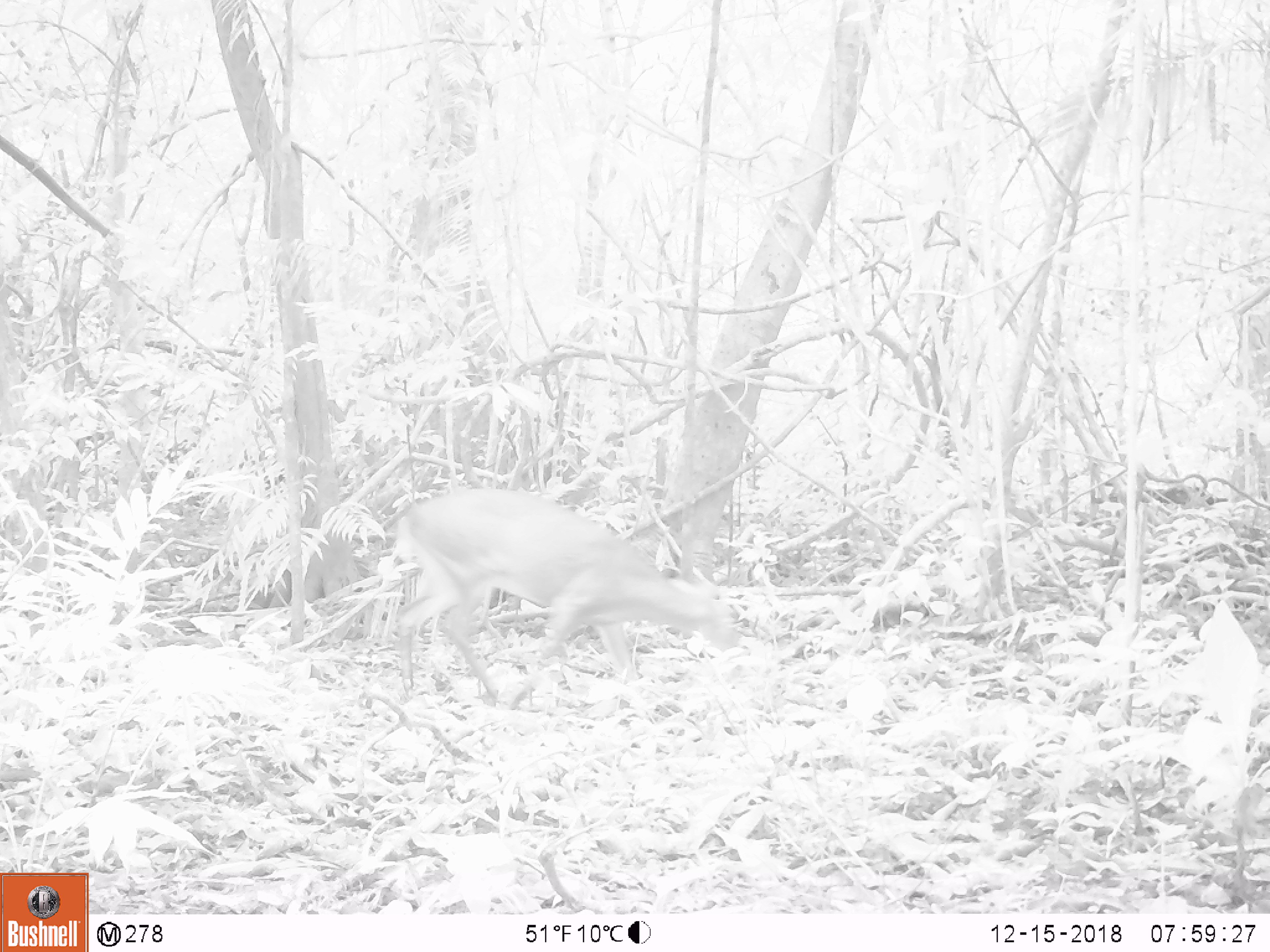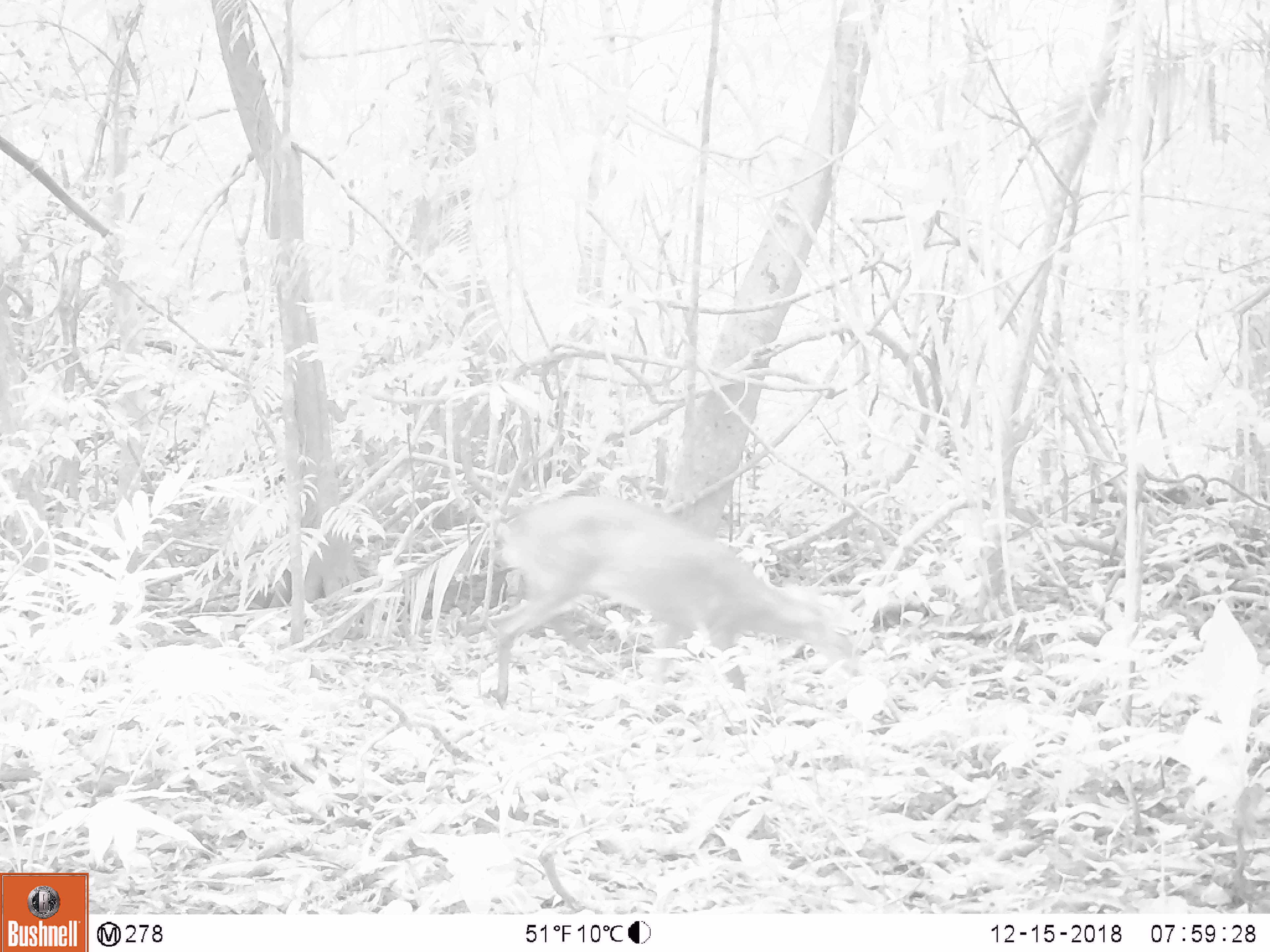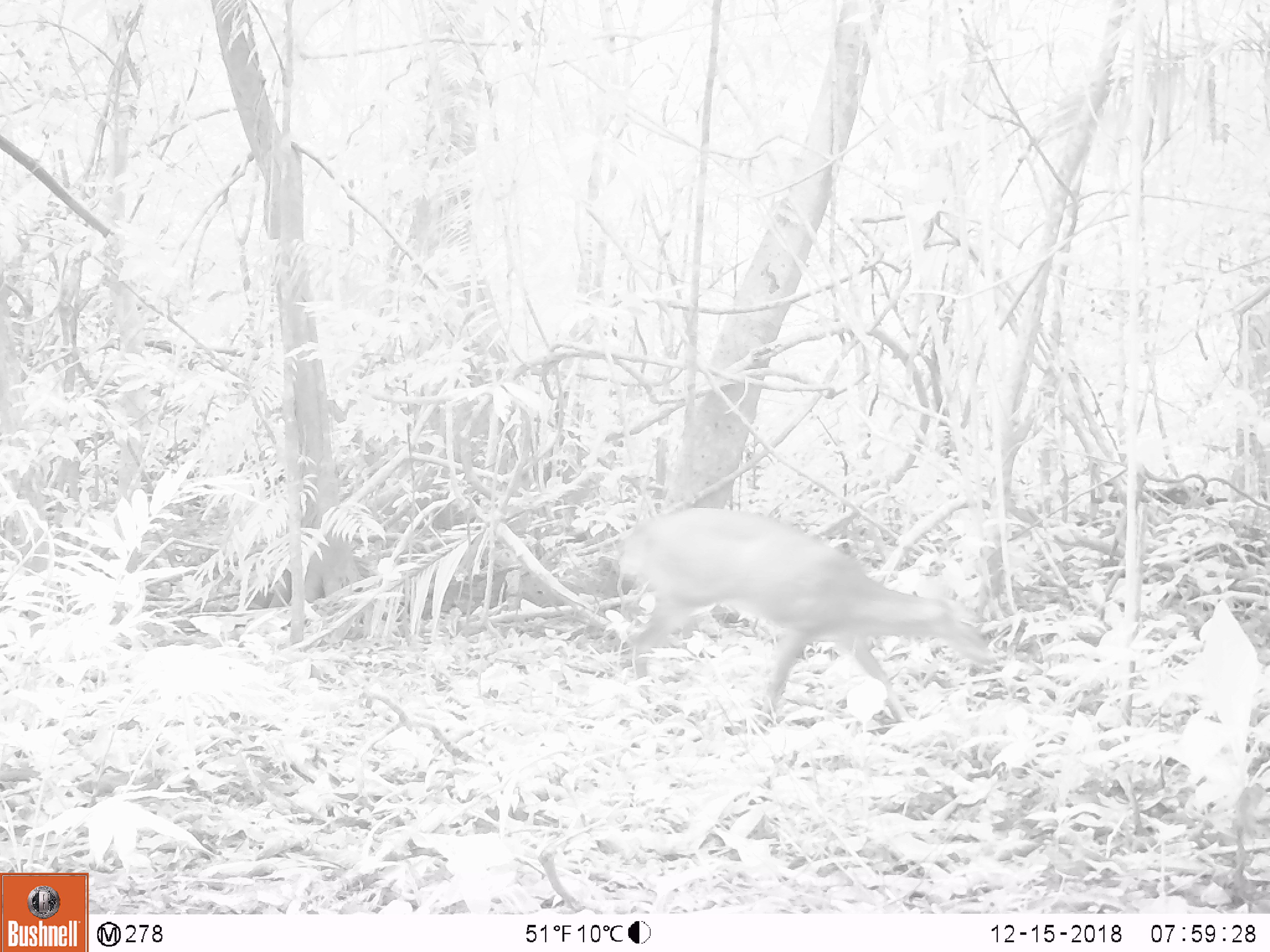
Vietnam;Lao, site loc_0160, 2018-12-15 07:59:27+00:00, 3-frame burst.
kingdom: Animalia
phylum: Chordata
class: Mammalia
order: Artiodactyla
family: Cervidae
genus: Muntiacus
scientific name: Muntiacus vuquangensis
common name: large-antlered muntjac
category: large antlered muntjac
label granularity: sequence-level